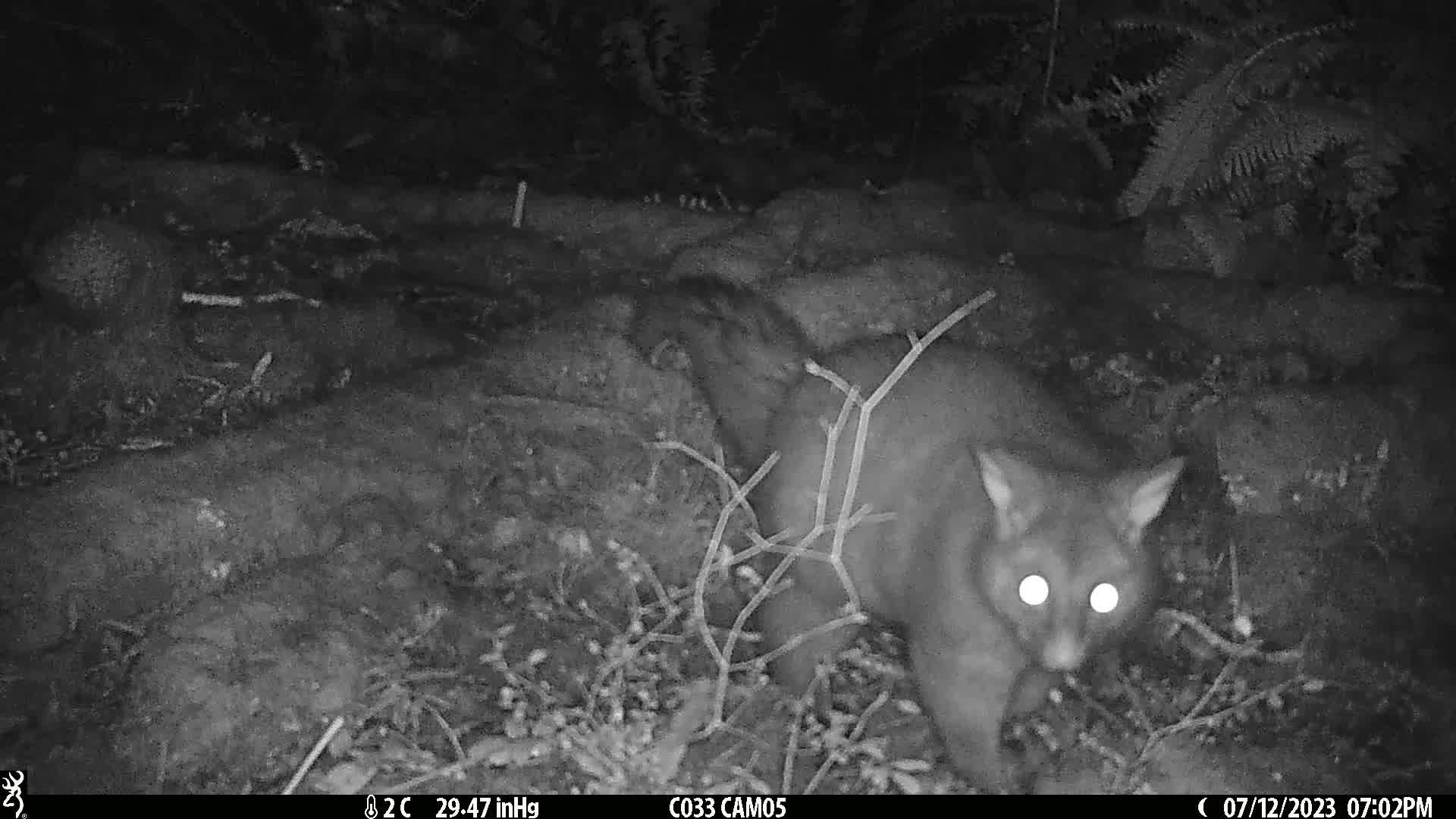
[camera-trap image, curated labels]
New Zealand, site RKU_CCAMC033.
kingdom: Animalia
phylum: Chordata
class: Mammalia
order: Diprotodontia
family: Phalangeridae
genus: Trichosurus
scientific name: Trichosurus vulpecula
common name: common brushtail possum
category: possum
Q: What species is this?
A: Possum (common brushtail possum) (Trichosurus vulpecula).